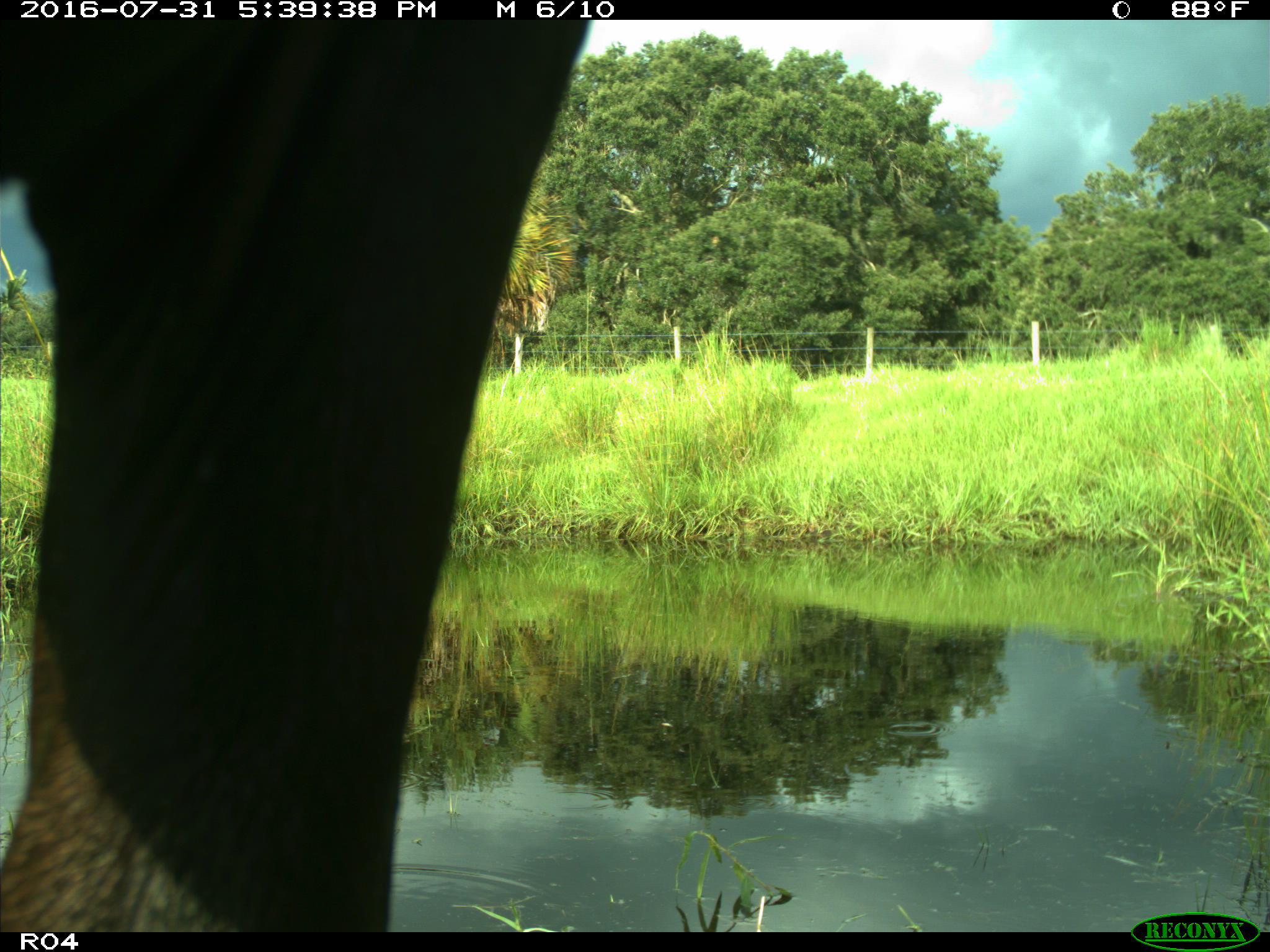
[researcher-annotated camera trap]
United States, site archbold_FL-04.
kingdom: Animalia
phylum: Chordata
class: Mammalia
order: Artiodactyla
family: Bovidae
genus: Bos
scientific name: Bos taurus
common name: domestic cow